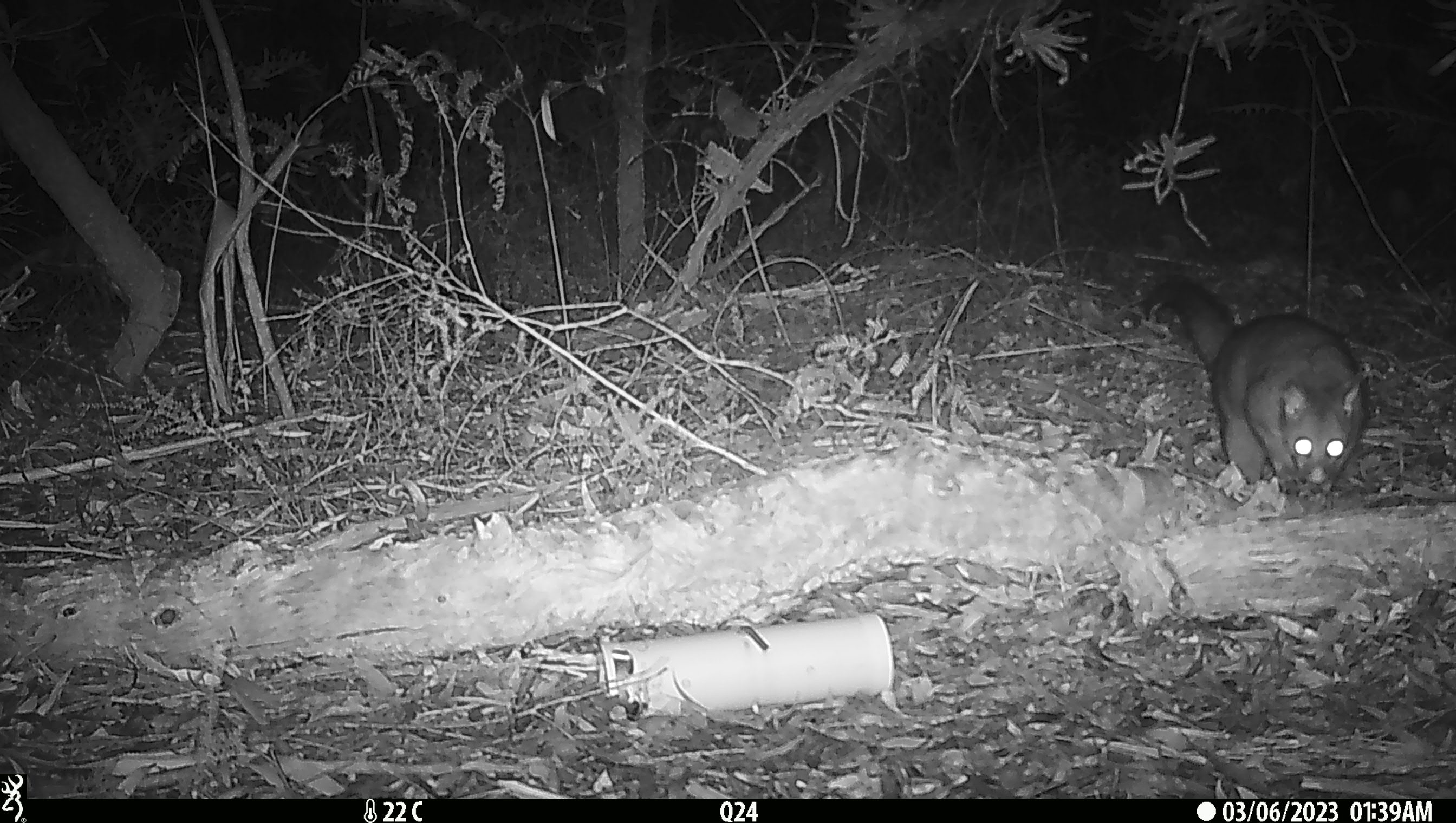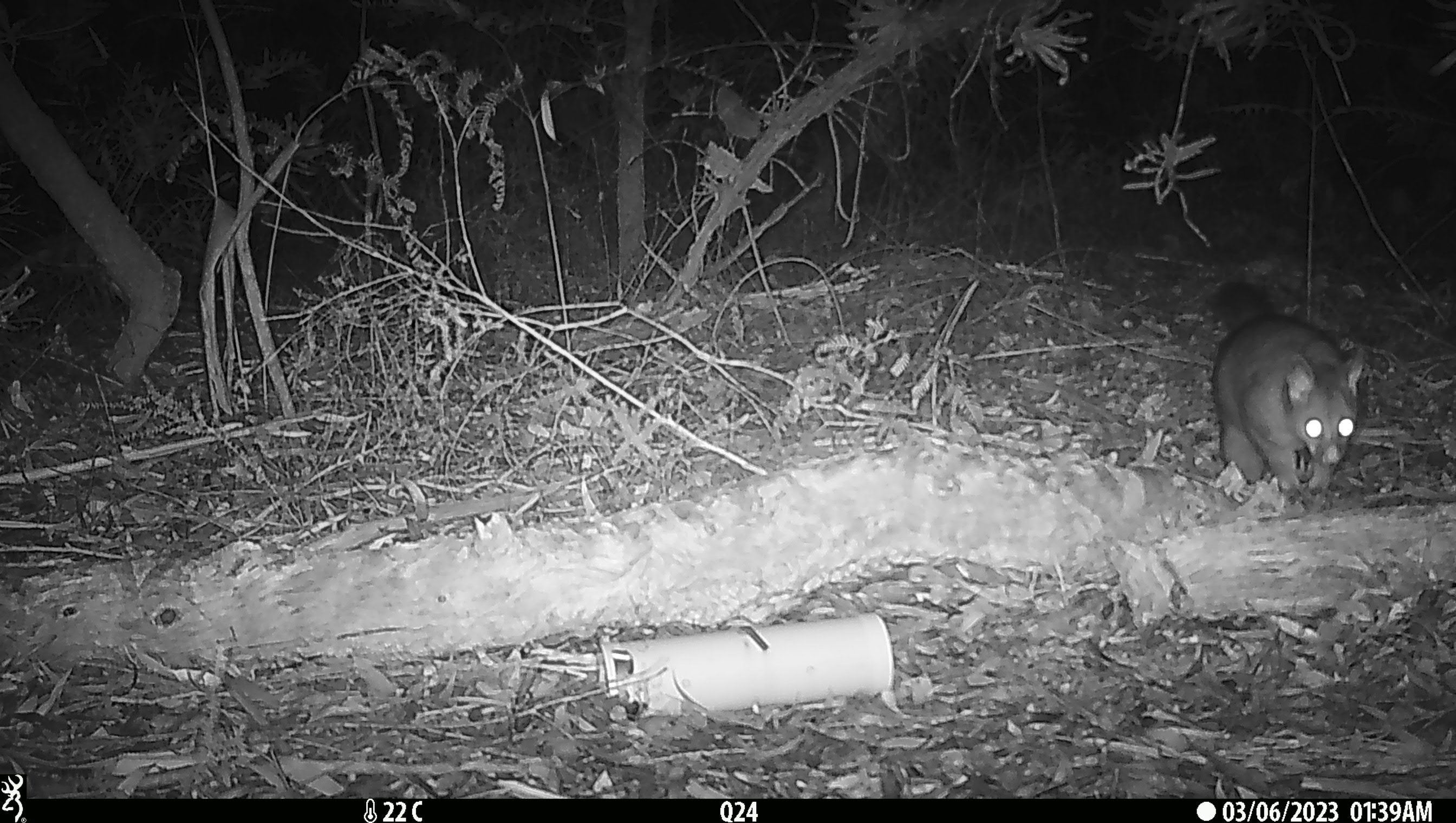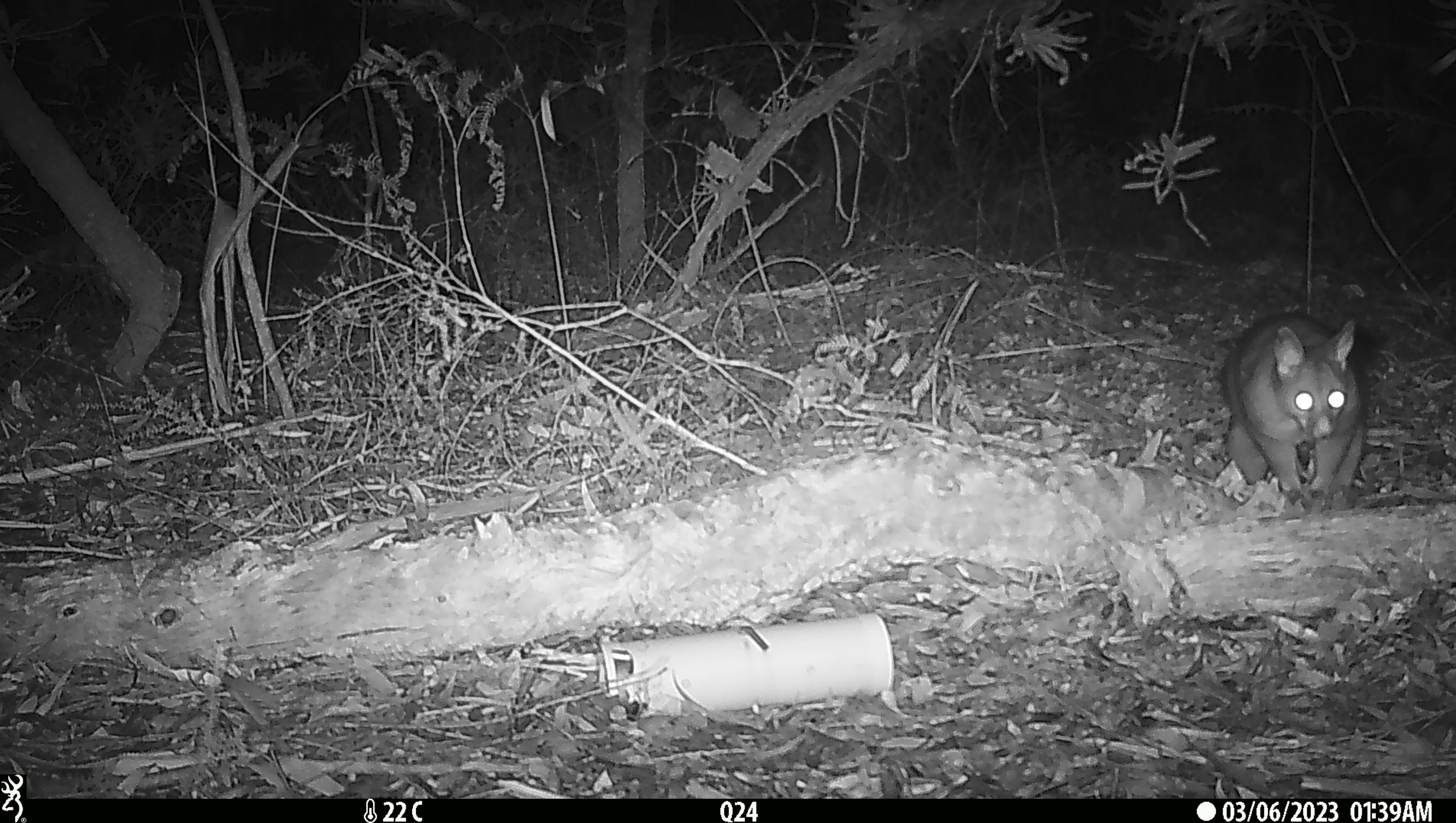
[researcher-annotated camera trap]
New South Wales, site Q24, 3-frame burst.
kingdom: Animalia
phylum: Chordata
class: Mammalia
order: Diprotodontia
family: Phalangeridae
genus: Trichosurus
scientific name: Trichosurus vulpecula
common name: common brushtail possum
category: possum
Possum (common brushtail possum) (Trichosurus vulpecula).